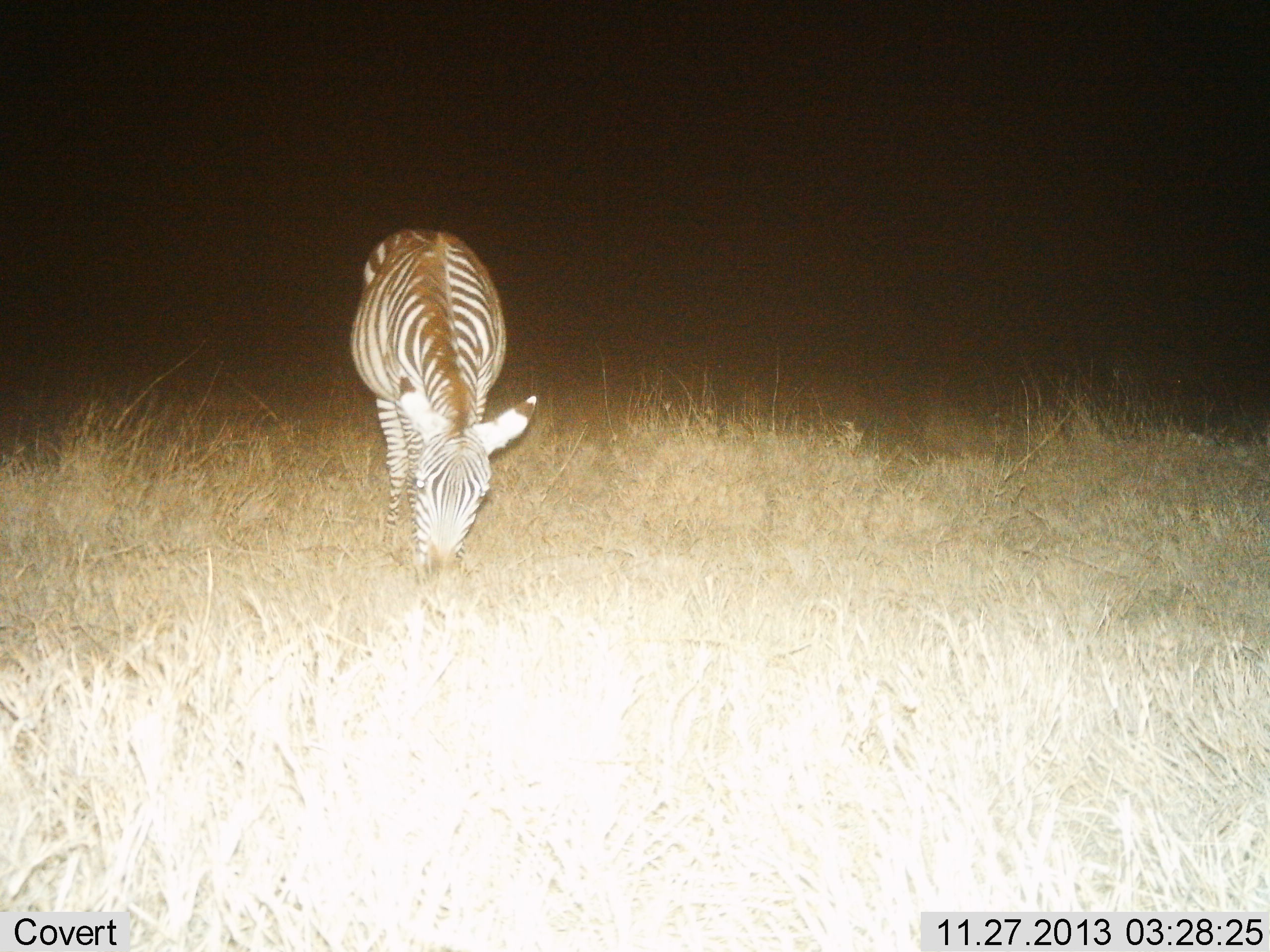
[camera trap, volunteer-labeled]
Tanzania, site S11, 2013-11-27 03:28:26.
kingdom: Animalia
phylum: Chordata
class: Mammalia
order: Perissodactyla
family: Equidae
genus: Equus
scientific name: Equus quagga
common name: plains zebra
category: zebra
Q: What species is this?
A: Zebra (plains zebra) (Equus quagga).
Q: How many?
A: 1.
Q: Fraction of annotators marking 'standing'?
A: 20%.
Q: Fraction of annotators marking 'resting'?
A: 0%.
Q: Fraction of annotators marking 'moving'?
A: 0%.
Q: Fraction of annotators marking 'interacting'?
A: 0%.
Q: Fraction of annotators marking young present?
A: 0%.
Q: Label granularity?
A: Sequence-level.